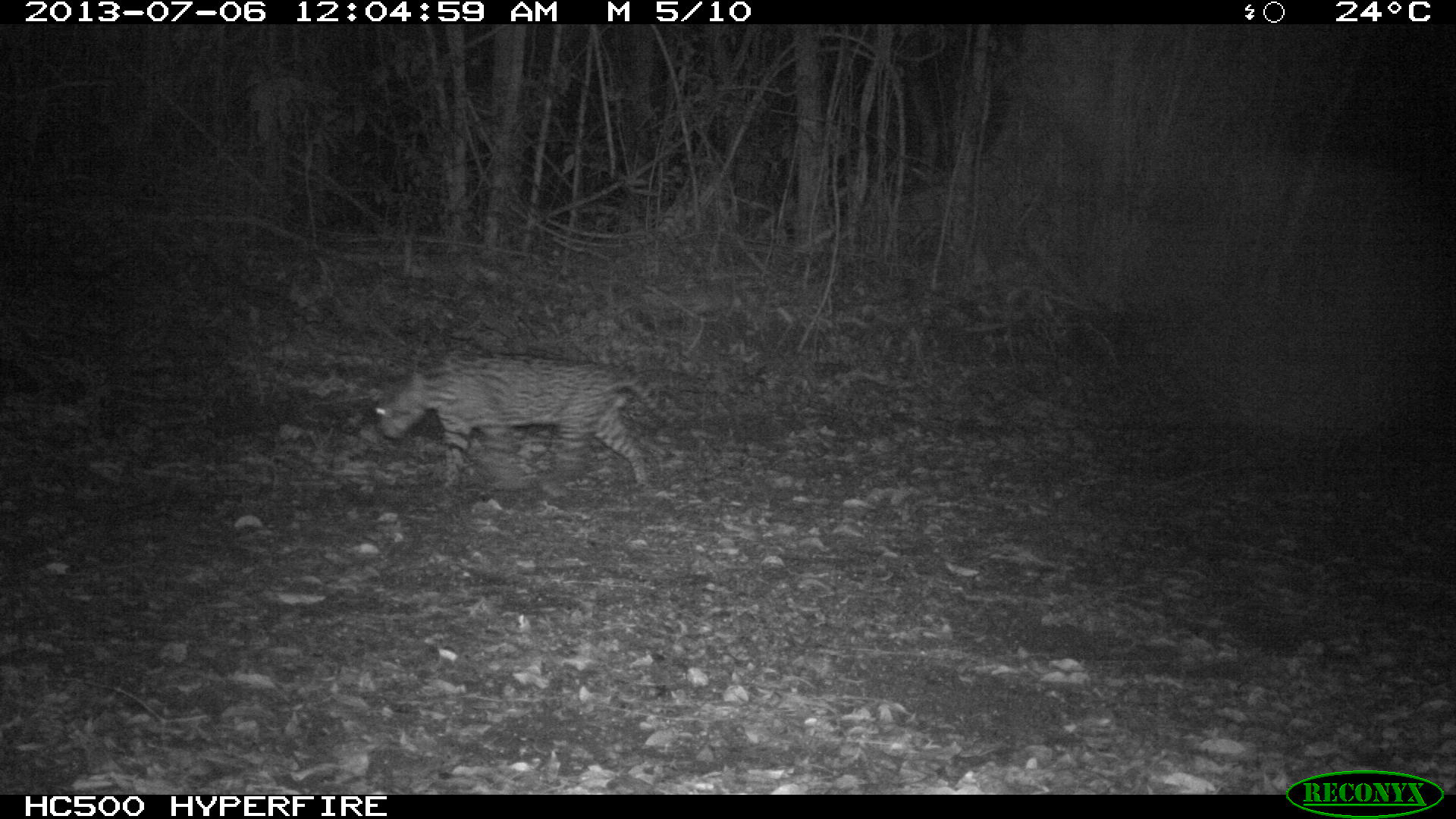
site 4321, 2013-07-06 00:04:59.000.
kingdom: Animalia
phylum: Chordata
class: Mammalia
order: Carnivora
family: Felidae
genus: Leopardus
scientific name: Leopardus pardalis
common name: ocelot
Leopardus pardalis (ocelot), count 1, sex male.